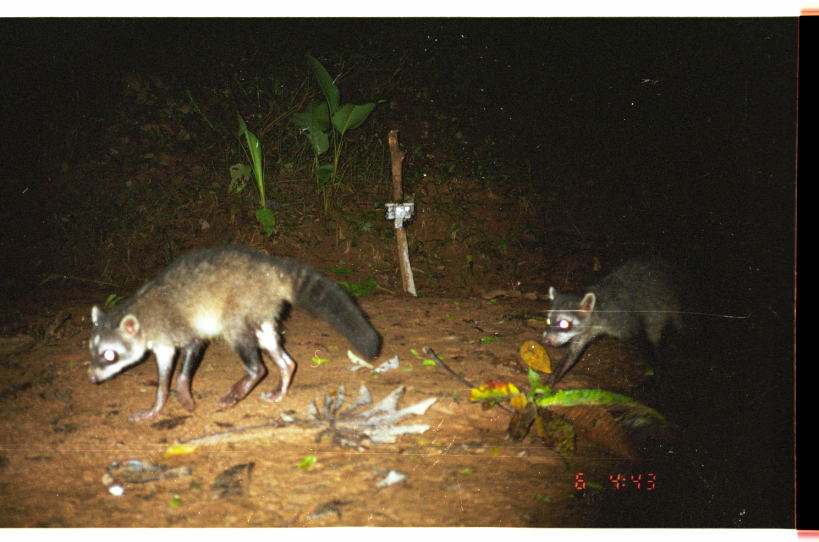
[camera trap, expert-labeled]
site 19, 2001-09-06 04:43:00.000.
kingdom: Animalia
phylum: Chordata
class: Mammalia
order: Carnivora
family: Procyonidae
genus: Procyon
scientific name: Procyon cancrivorus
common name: crab-eating raccoon